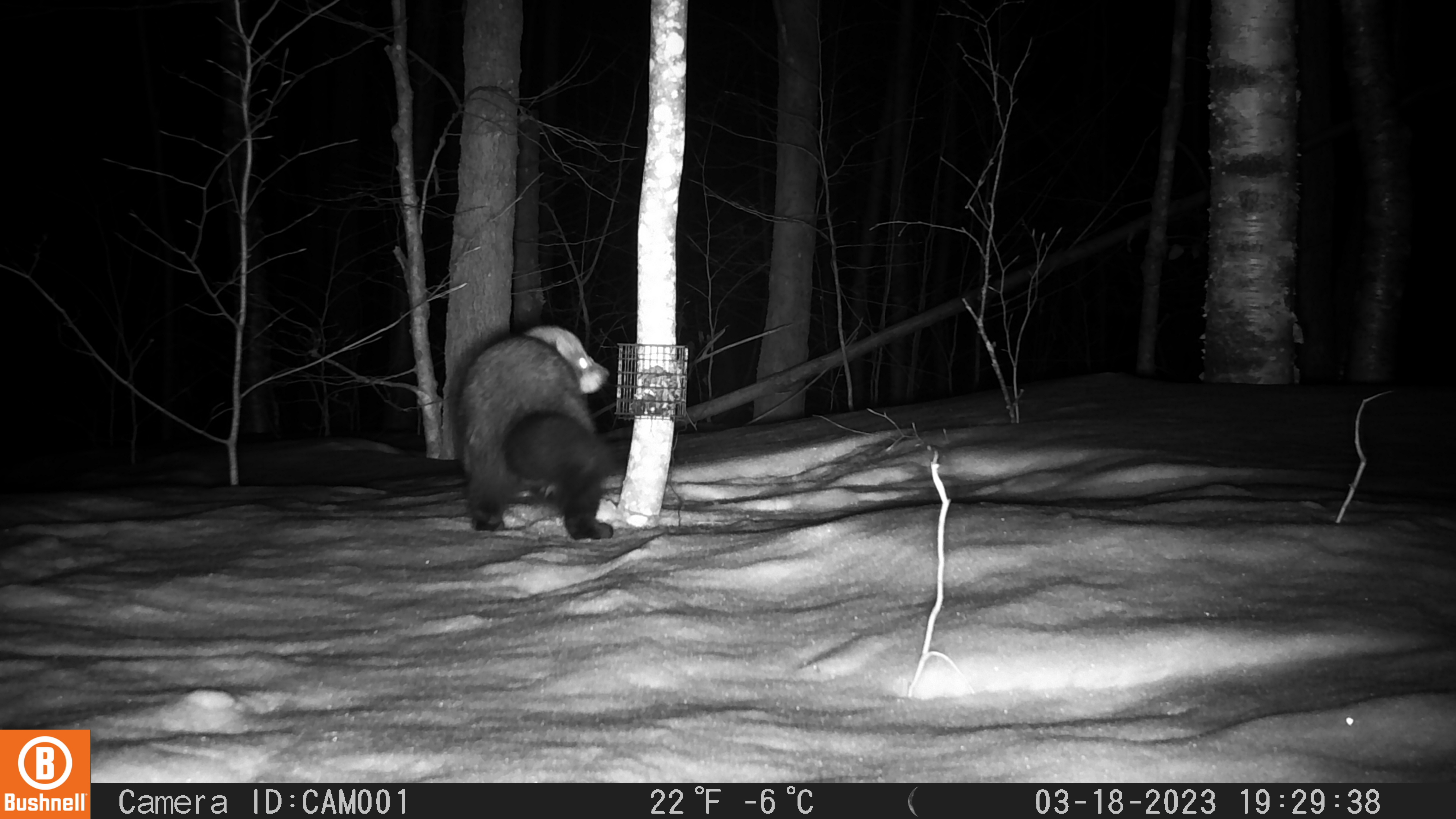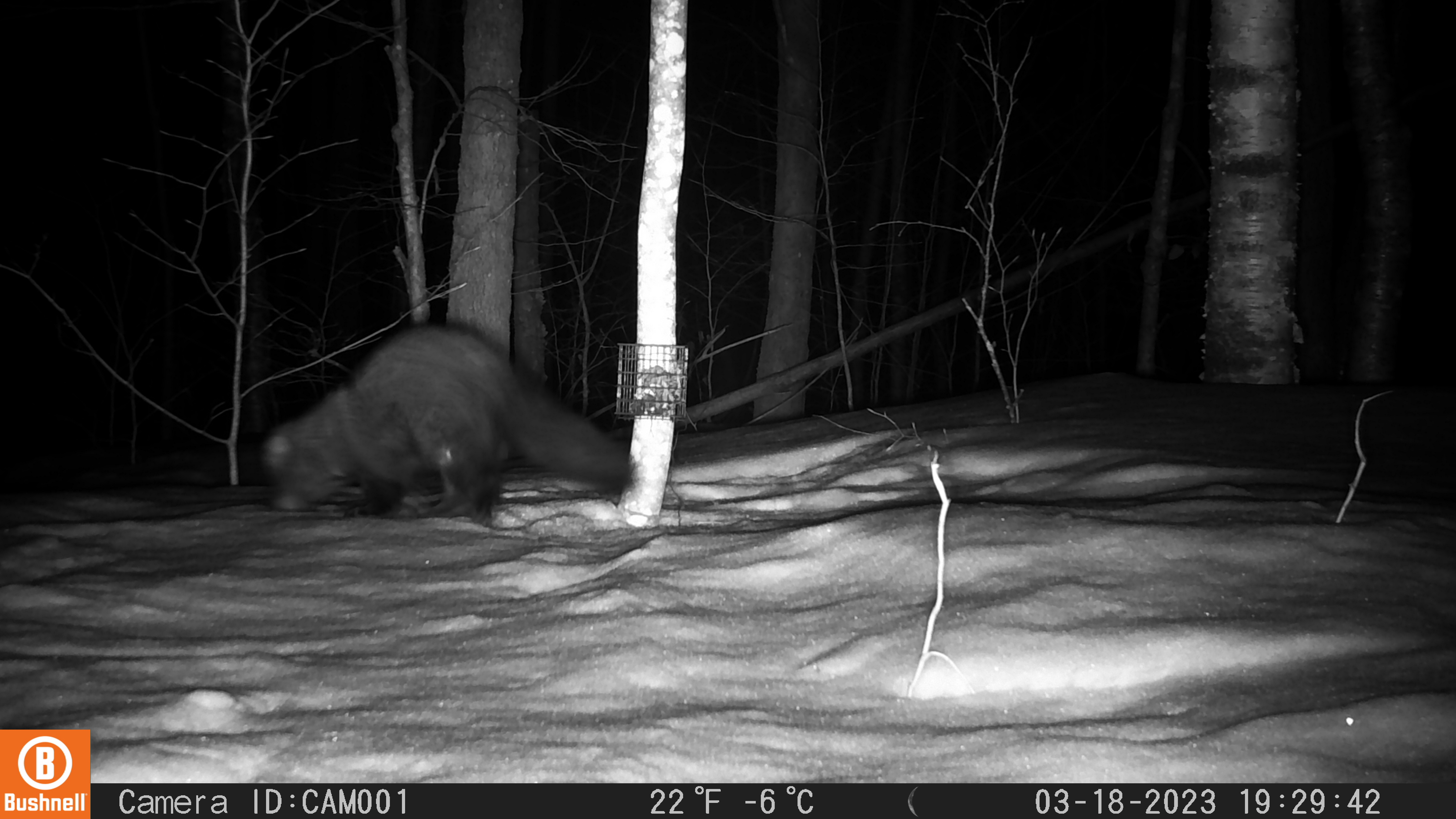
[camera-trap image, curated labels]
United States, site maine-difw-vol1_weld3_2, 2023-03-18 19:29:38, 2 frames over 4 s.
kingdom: Animalia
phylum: Chordata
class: Mammalia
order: Carnivora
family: Mustelidae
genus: Pekania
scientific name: Pekania pennanti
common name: fisher